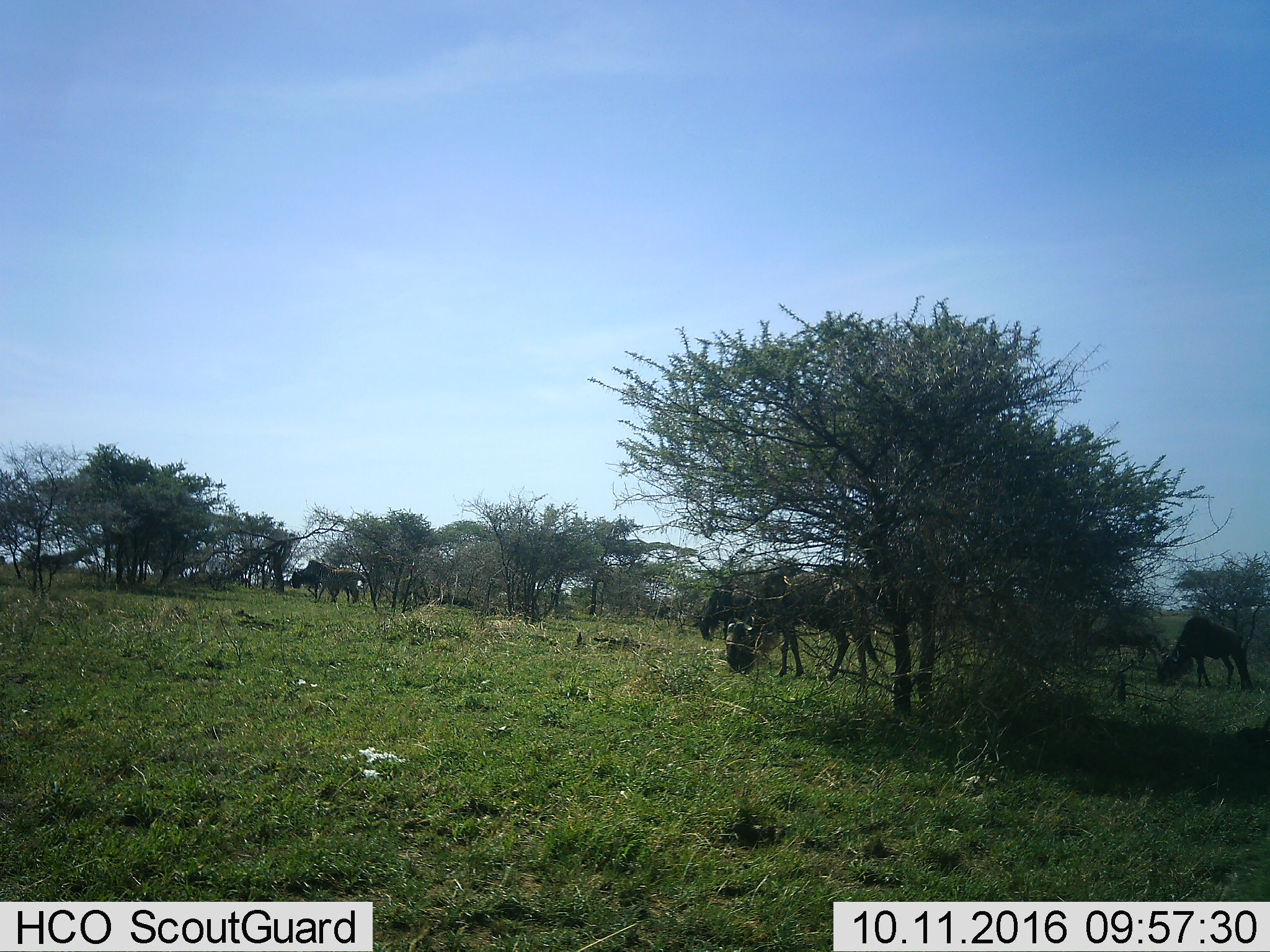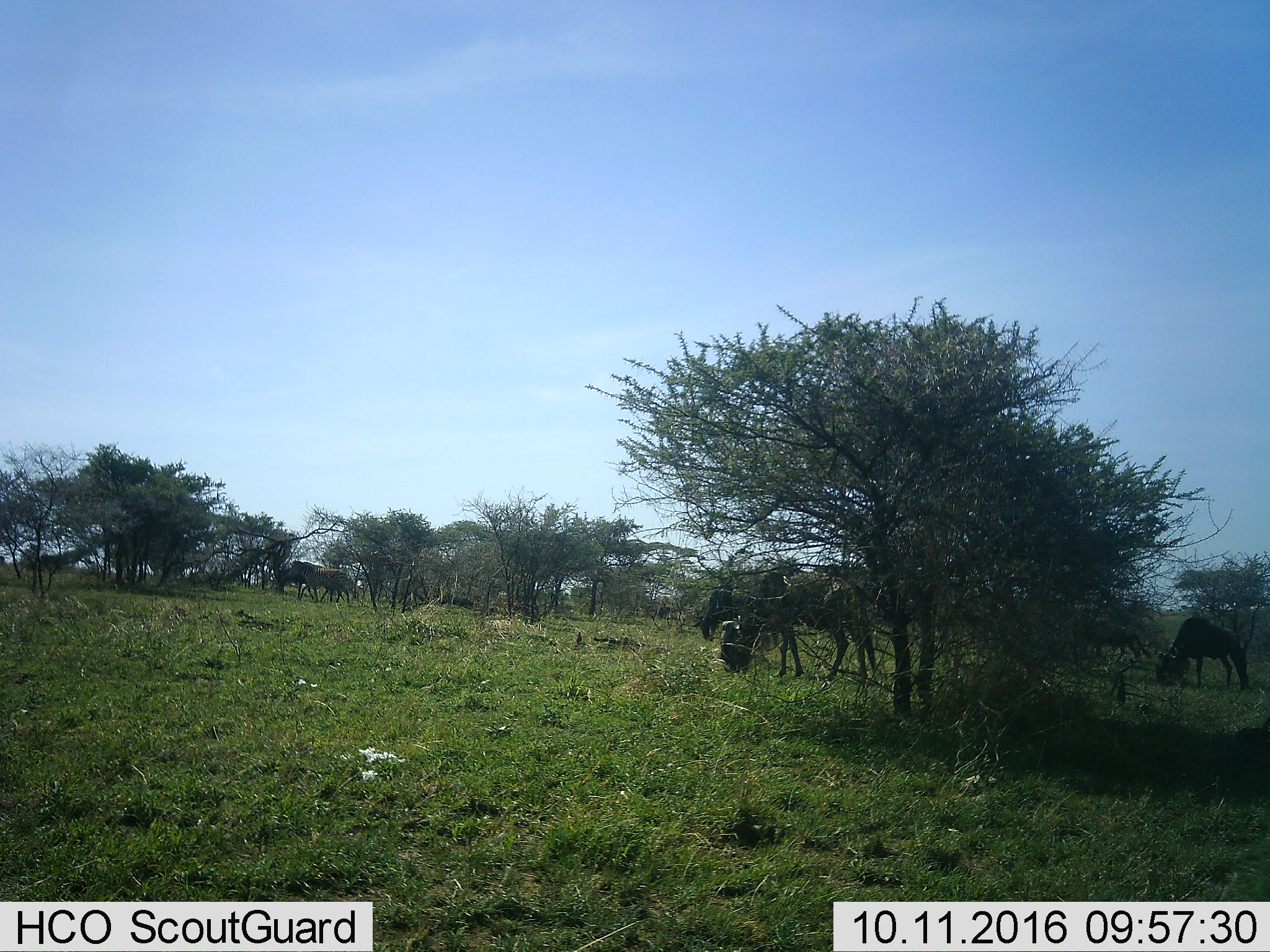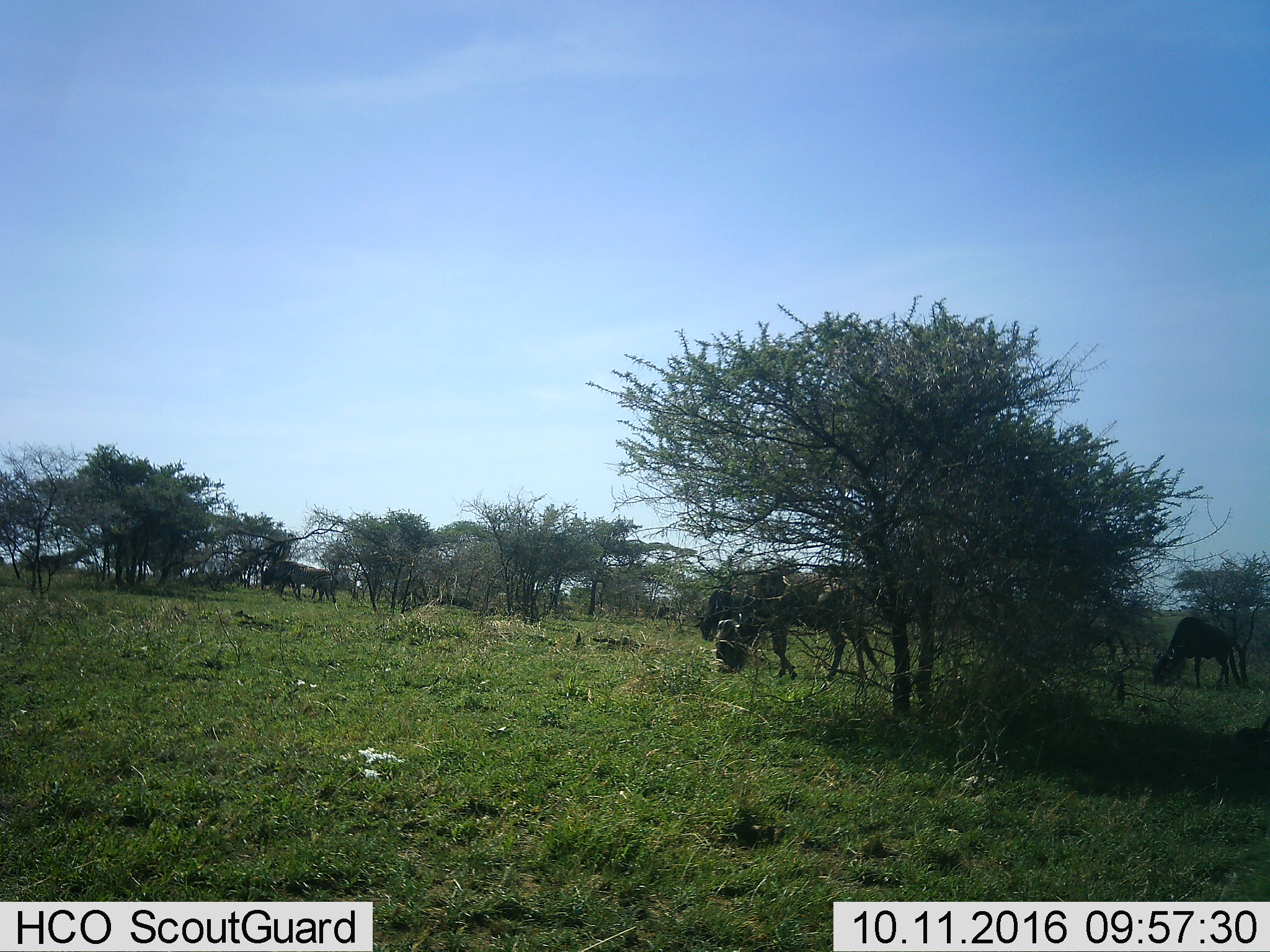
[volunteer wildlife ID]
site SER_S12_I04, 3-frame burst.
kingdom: Animalia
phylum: Chordata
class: Mammalia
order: Artiodactyla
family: Bovidae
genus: Connochaetes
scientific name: Connochaetes taurinus taurinus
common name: blue wildebeest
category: wildebeestblue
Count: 5.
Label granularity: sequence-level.